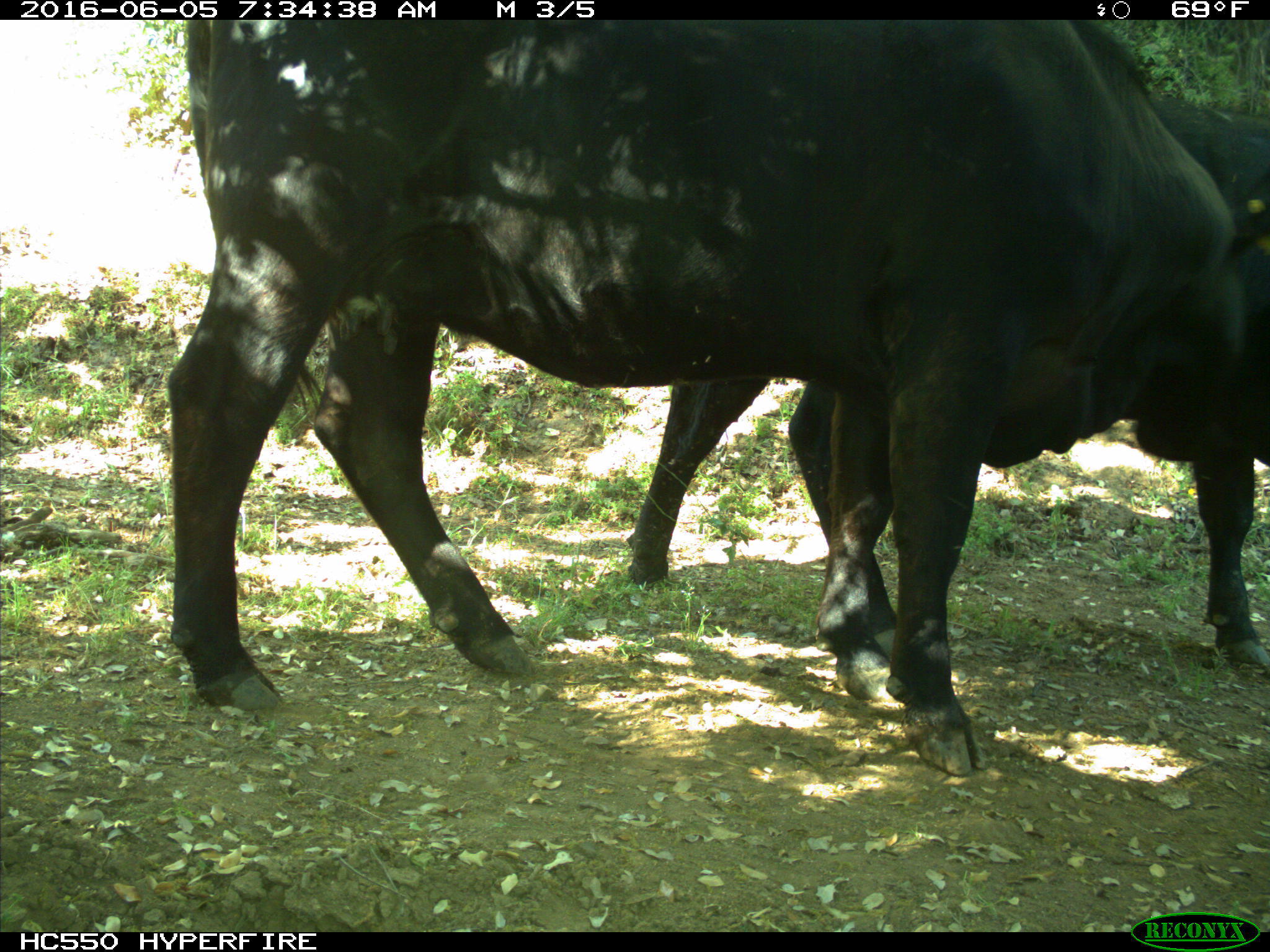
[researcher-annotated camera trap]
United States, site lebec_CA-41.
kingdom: Animalia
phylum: Chordata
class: Mammalia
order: Artiodactyla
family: Bovidae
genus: Bos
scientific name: Bos taurus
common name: domestic cow